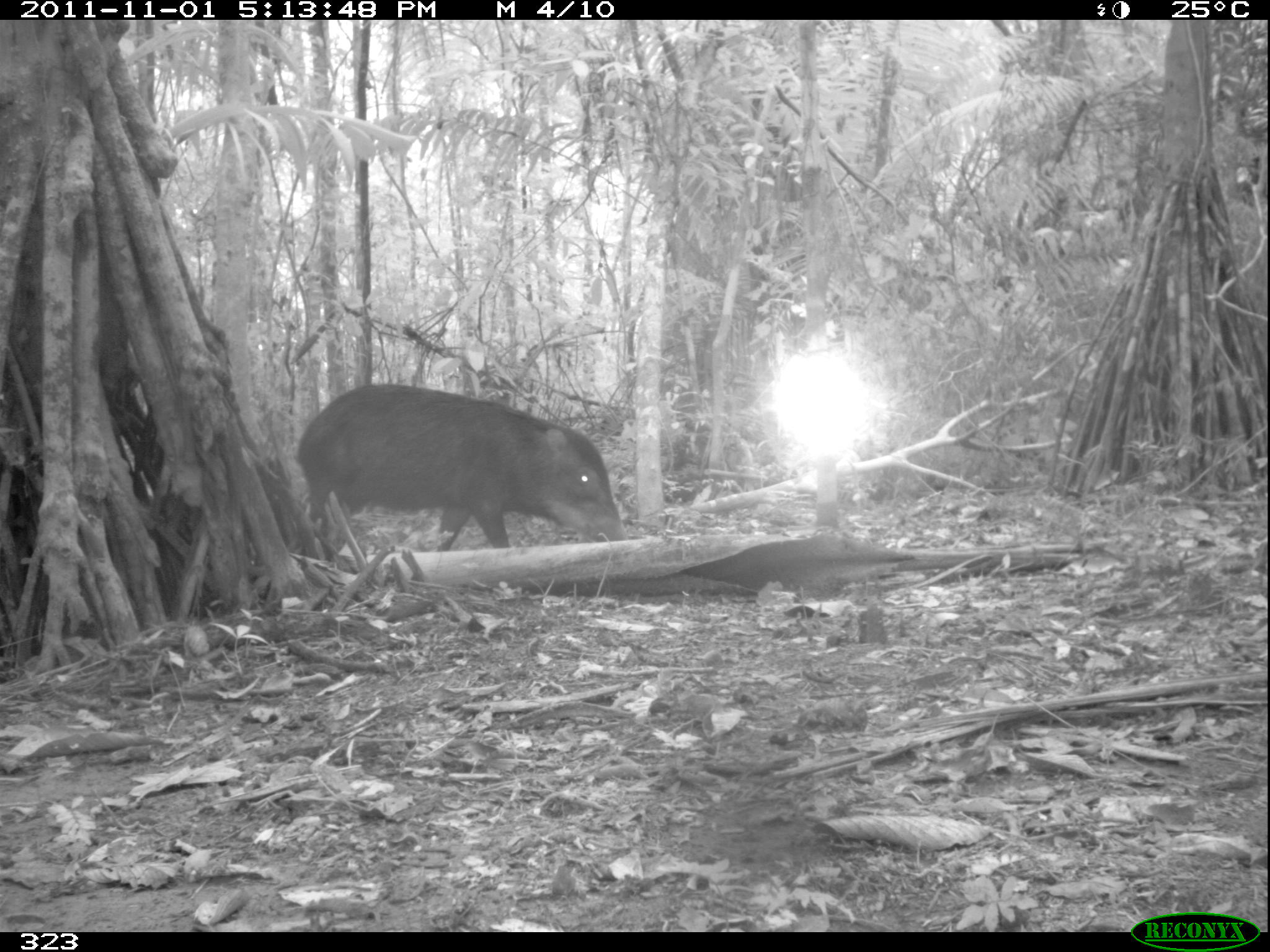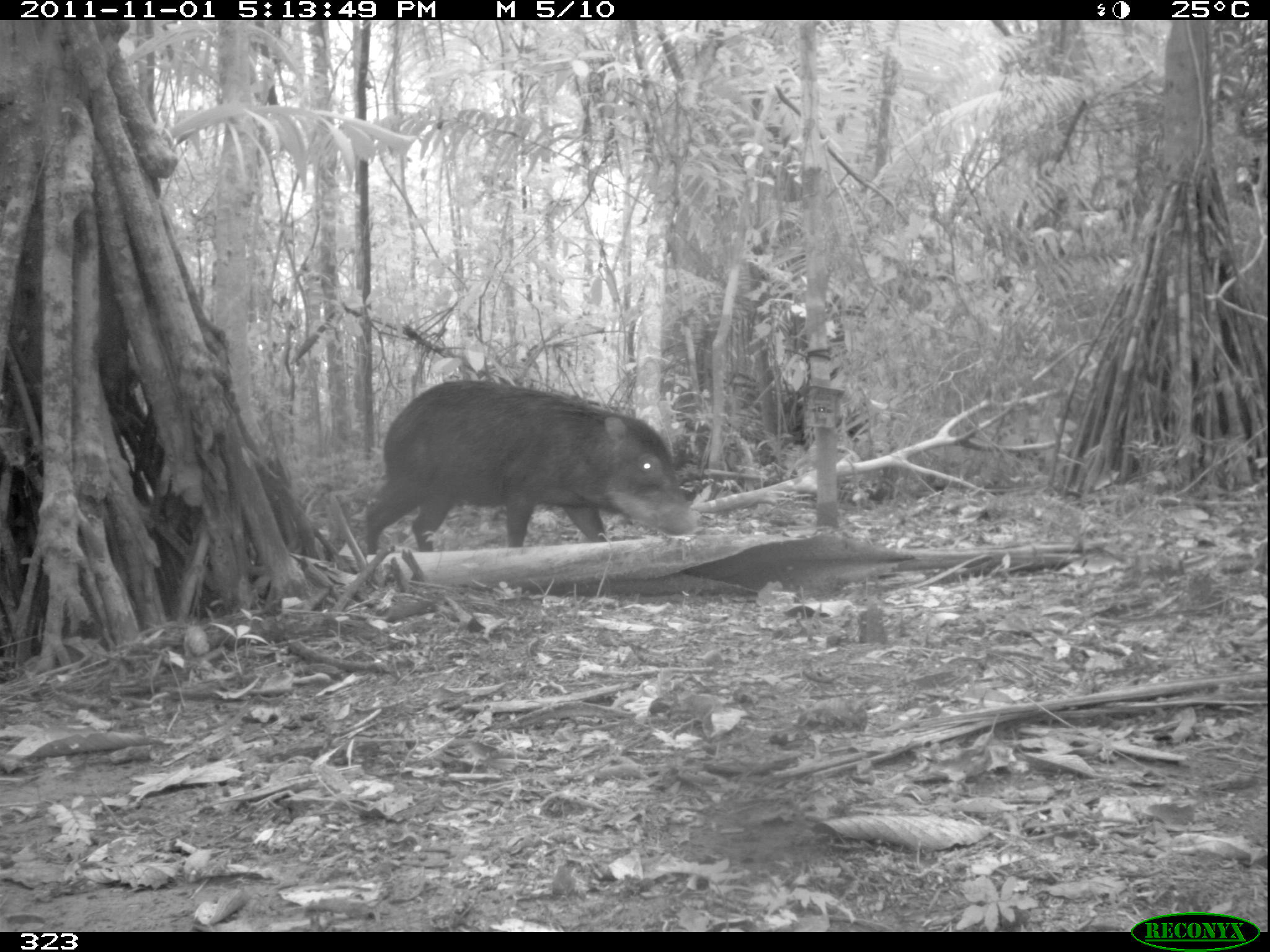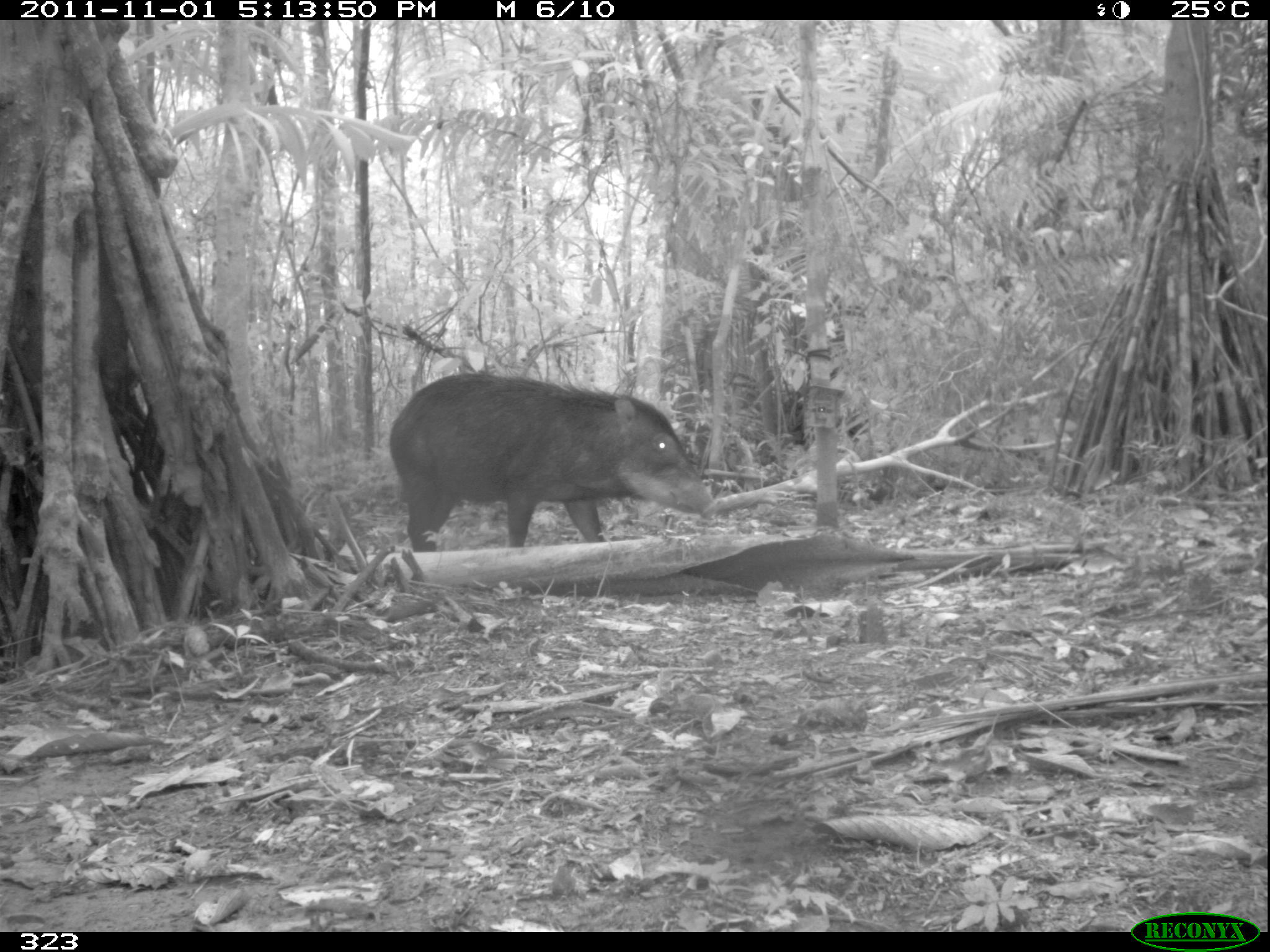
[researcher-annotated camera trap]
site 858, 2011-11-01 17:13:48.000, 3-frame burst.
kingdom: Animalia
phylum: Chordata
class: Mammalia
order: Artiodactyla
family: Tayassuidae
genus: Tayassu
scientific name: Tayassu pecari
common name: white-lipped peccary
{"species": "Tayassu pecari (white-lipped peccary)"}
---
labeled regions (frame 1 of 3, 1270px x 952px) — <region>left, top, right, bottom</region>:
tayassu pecari: <region>292, 383, 628, 549</region>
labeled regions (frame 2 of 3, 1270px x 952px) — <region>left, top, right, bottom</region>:
tayassu pecari: <region>360, 381, 699, 554</region>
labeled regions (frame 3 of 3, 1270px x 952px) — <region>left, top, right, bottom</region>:
tayassu pecari: <region>386, 371, 718, 553</region>